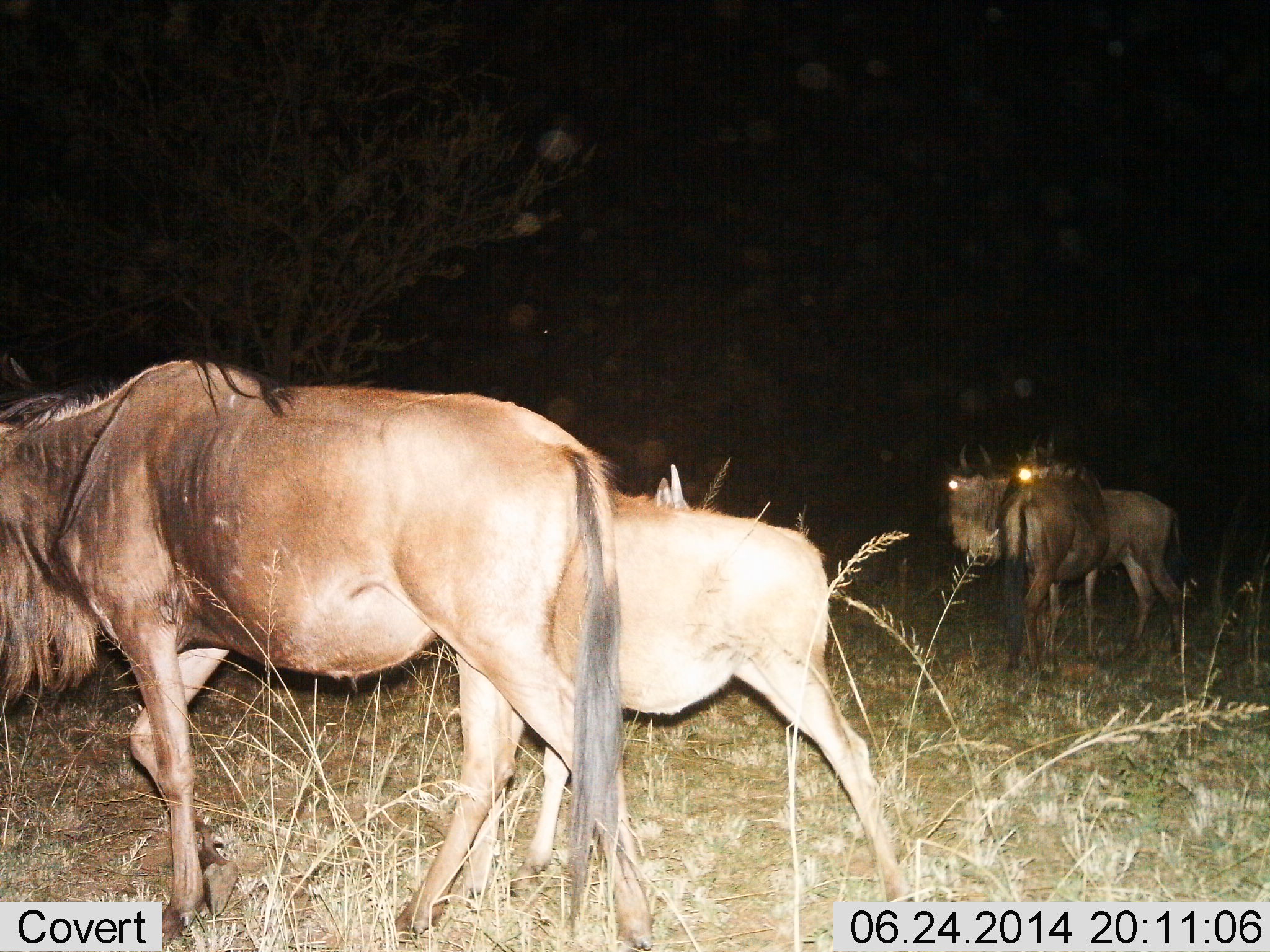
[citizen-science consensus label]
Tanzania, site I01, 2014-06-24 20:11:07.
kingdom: Animalia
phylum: Chordata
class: Mammalia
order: Artiodactyla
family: Bovidae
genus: Connochaetes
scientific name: Connochaetes taurinus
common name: blue wildebeest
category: wildebeest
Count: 4.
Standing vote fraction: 64%.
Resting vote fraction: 0%.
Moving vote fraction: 45%.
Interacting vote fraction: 0%.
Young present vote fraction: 64%.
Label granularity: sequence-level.